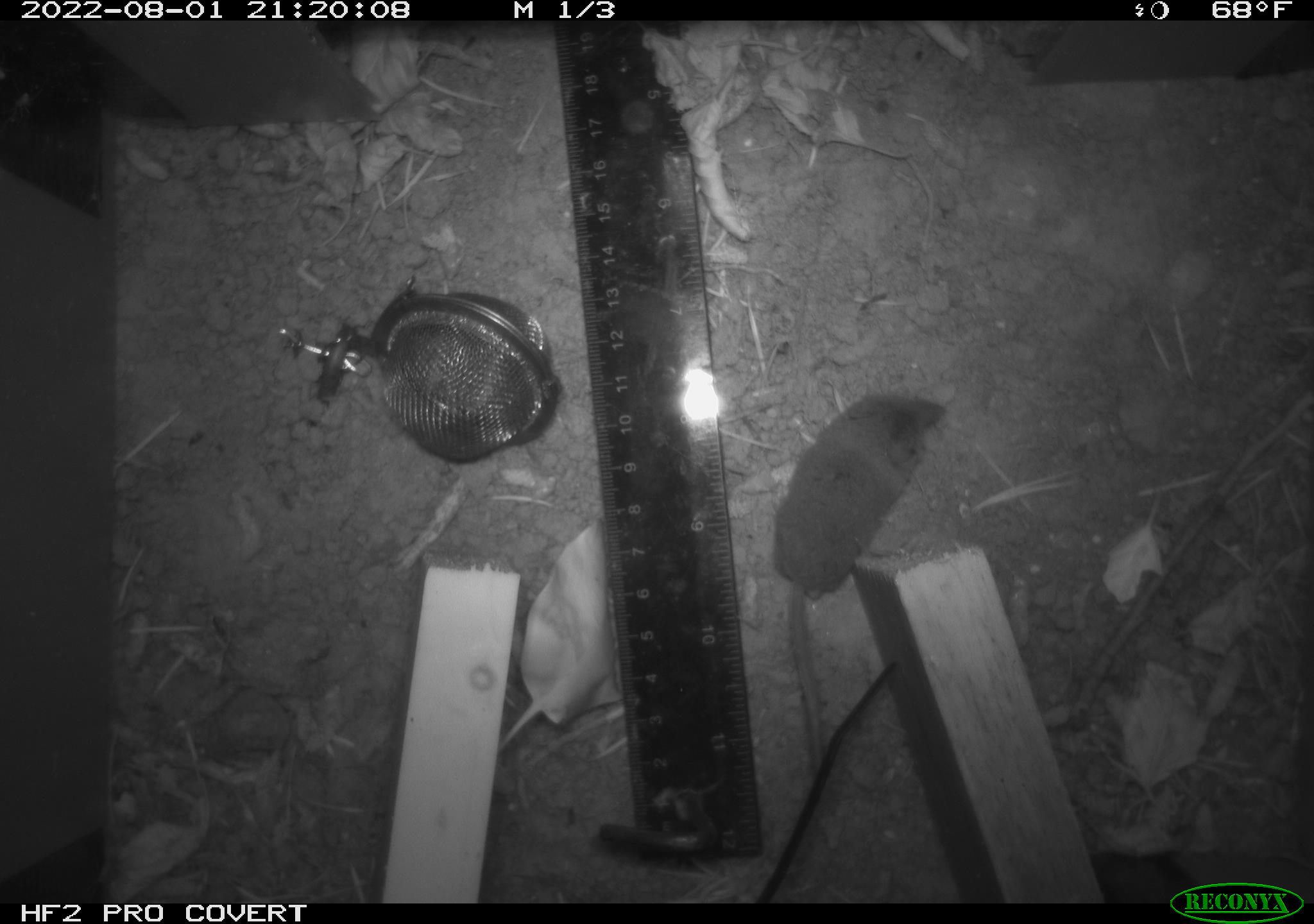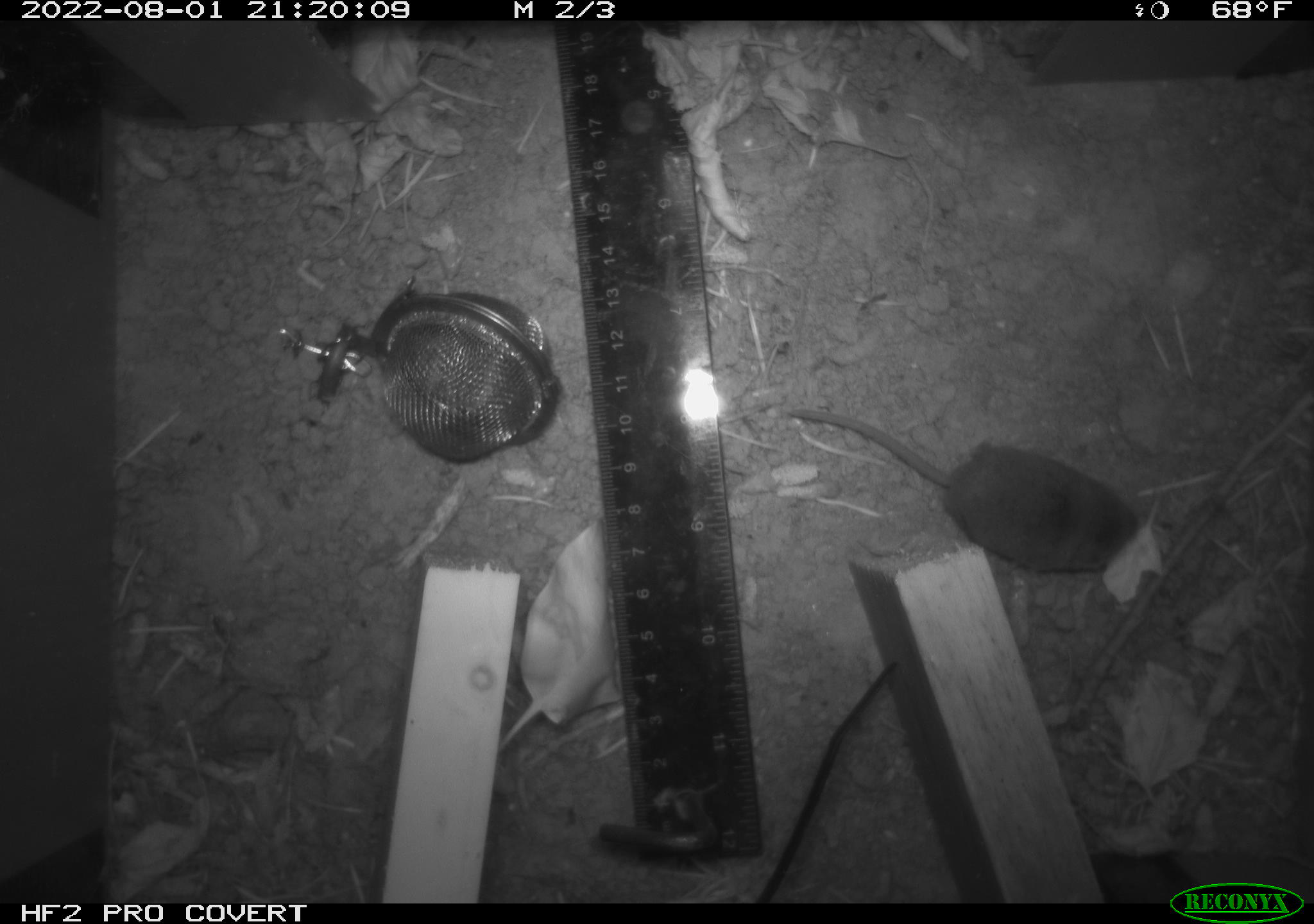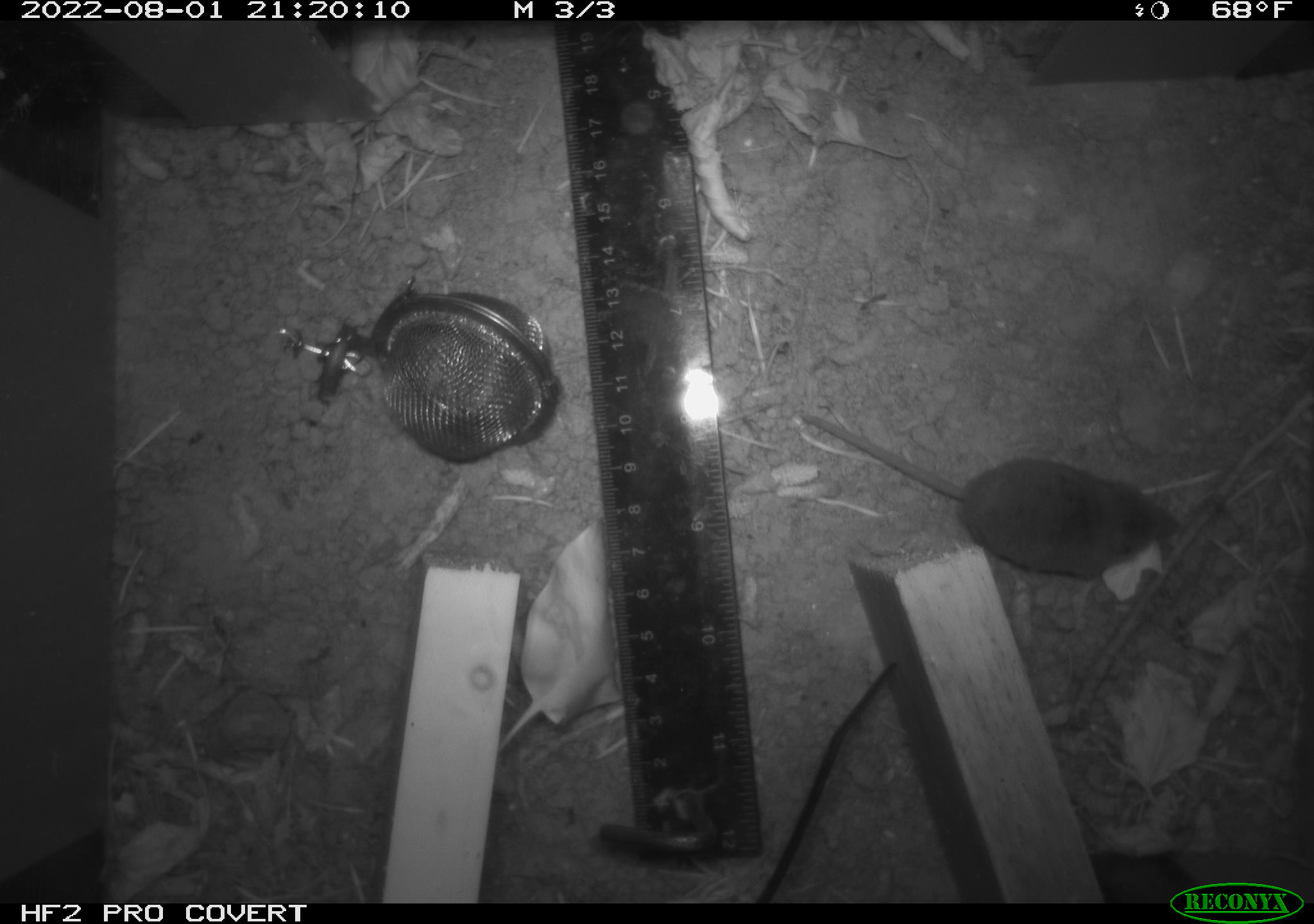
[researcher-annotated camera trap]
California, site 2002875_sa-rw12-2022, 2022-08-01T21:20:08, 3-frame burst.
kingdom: Animalia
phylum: Chordata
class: Mammalia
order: Eulipotyphla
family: Soricidae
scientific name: Soricidae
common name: shrews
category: soricidae family